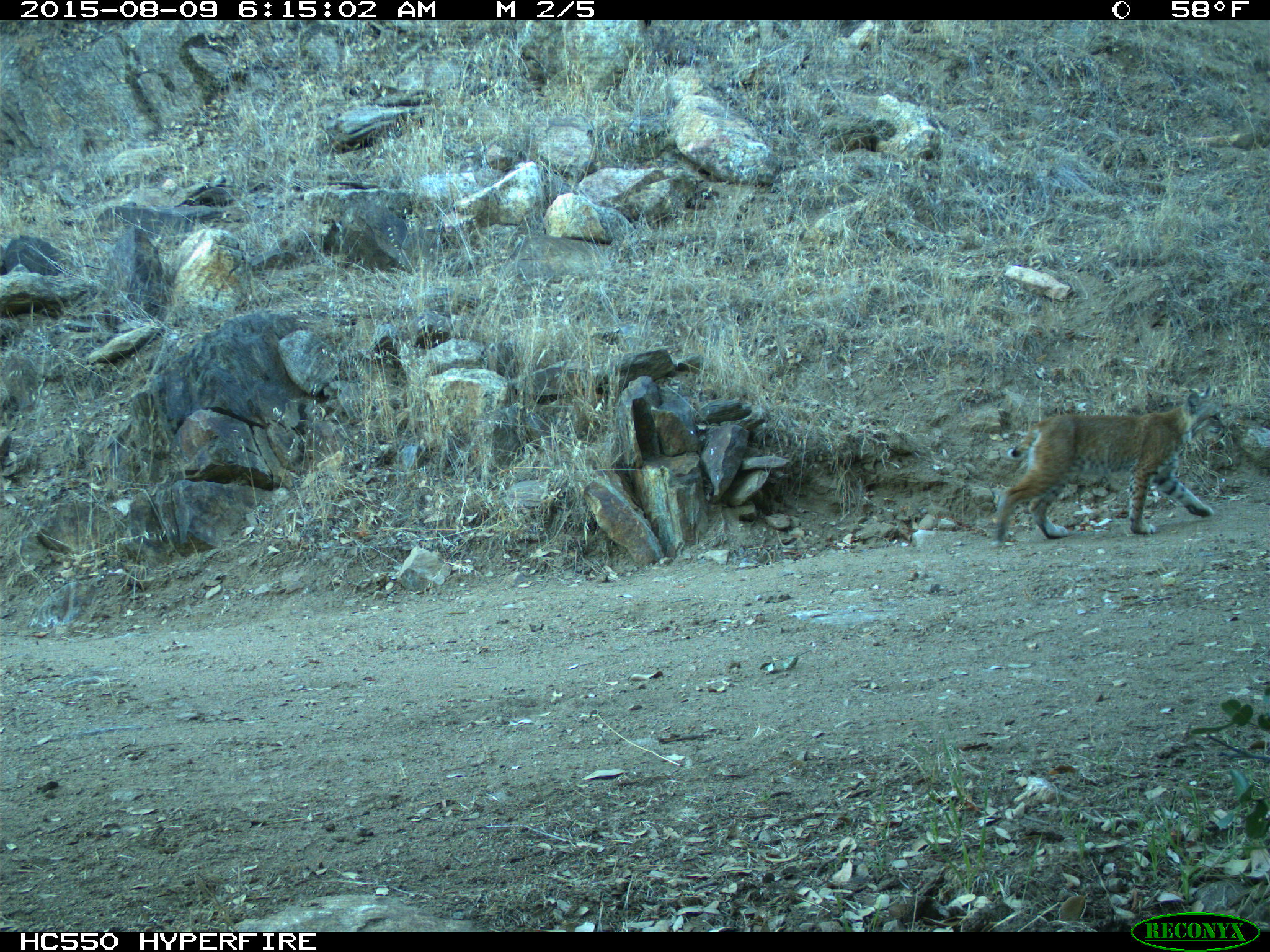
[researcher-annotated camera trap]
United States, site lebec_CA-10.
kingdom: Animalia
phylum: Chordata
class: Mammalia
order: Carnivora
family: Felidae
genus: Lynx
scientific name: Lynx rufus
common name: bobcat